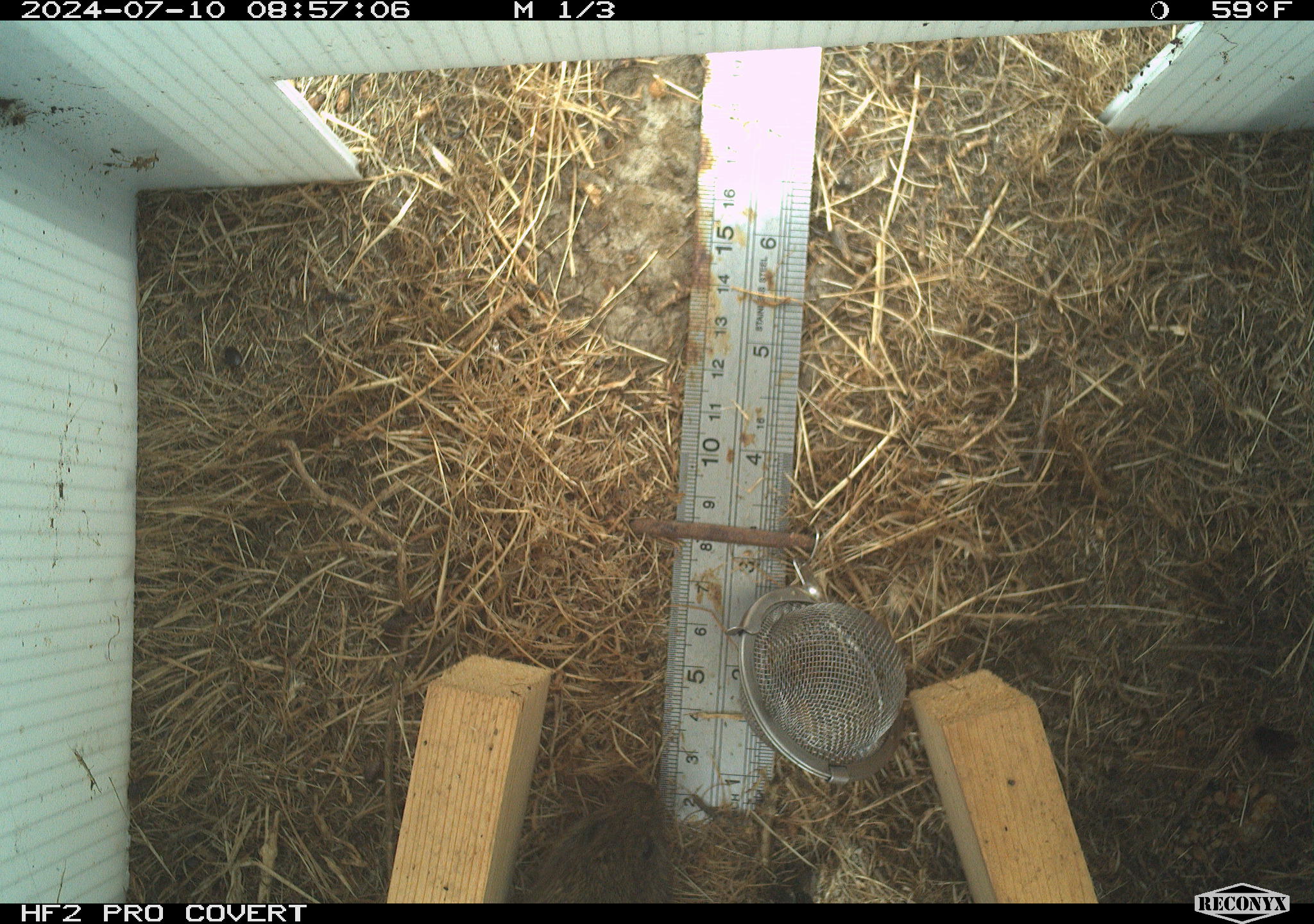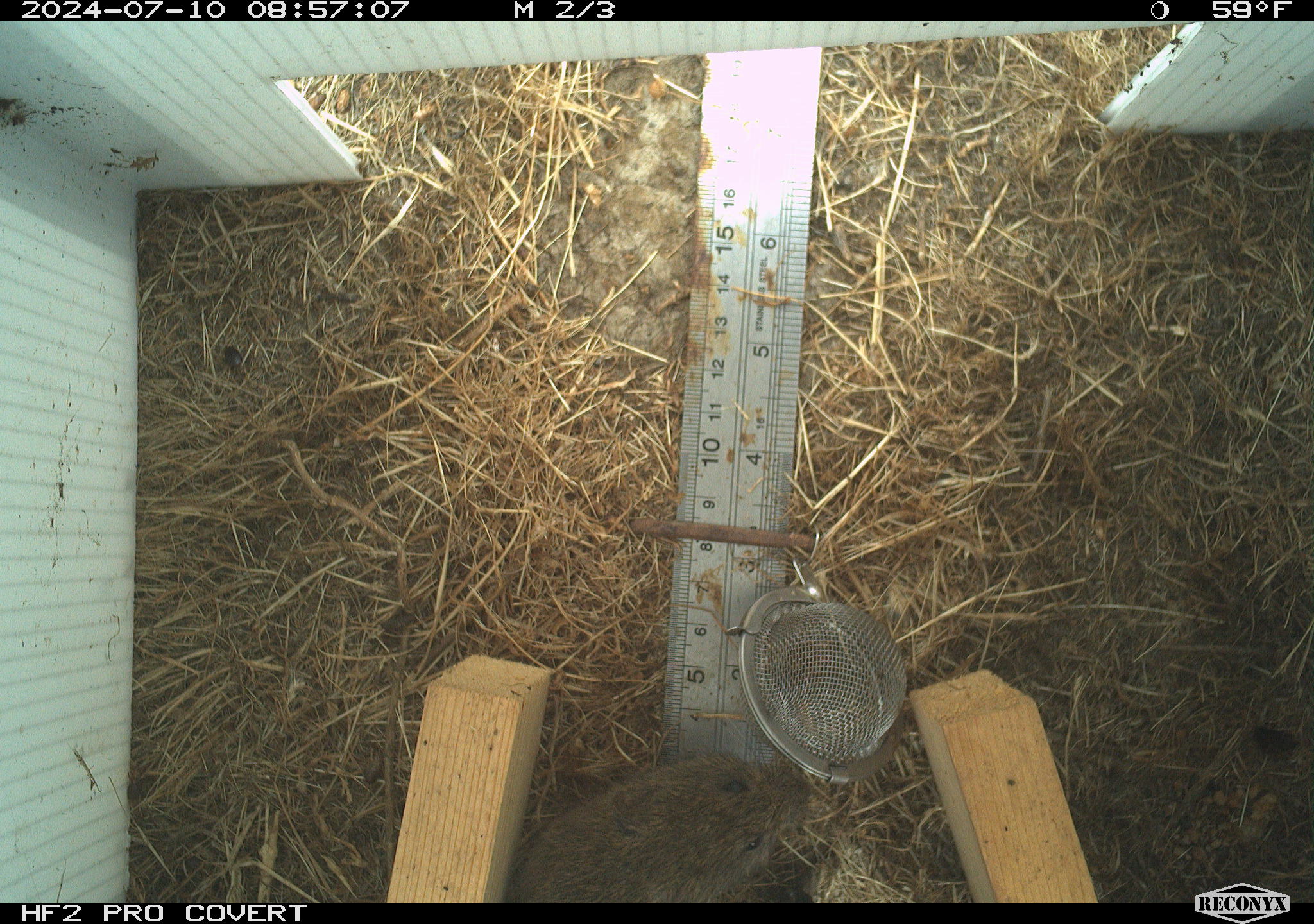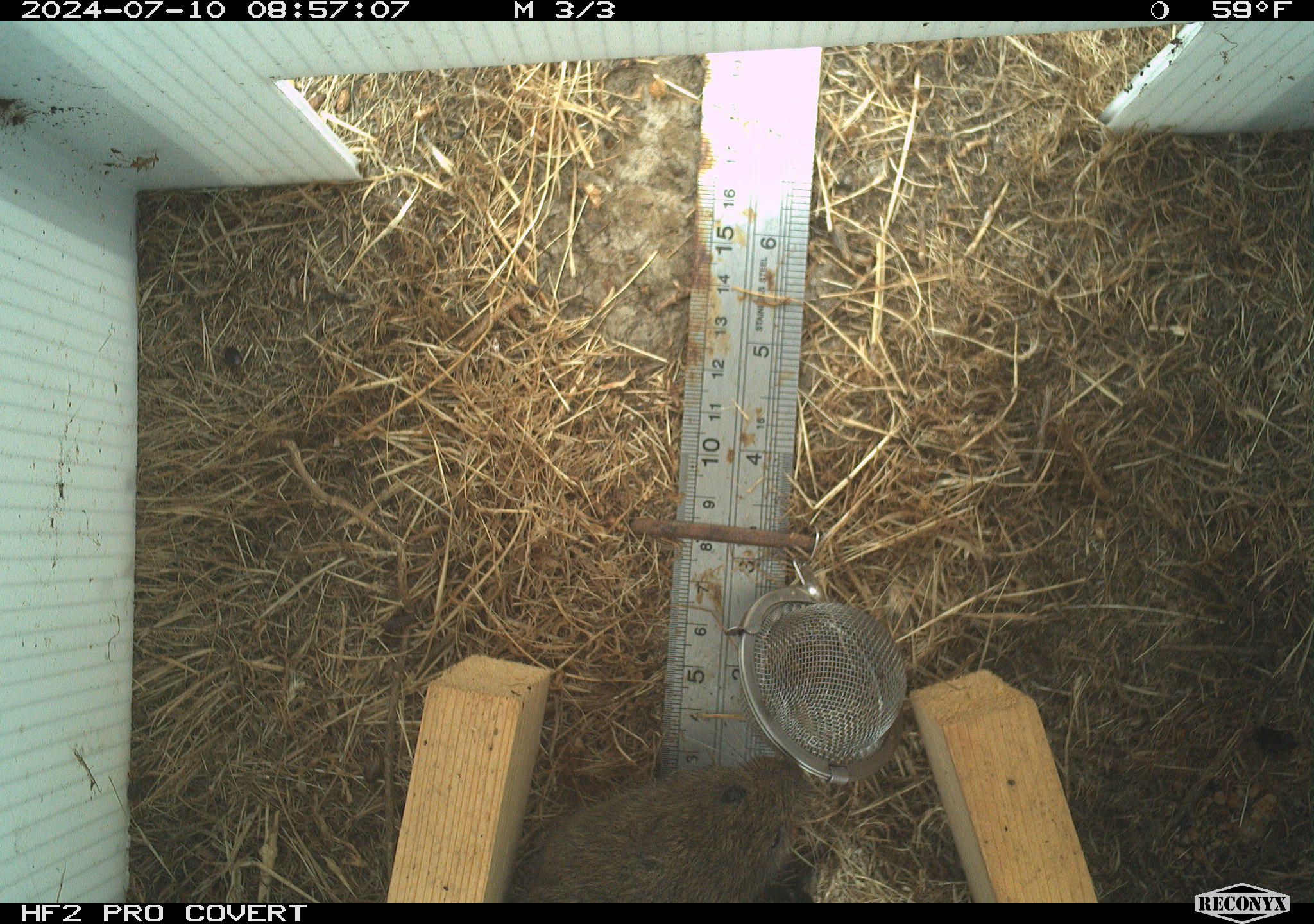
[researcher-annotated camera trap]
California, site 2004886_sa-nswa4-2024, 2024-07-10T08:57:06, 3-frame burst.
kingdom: Animalia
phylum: Chordata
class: Mammalia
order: Rodentia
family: Cricetidae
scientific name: Arvicolinae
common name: voles, lemmings, and muskrats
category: arvicolinae subfamily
Arvicolinae subfamily (voles, lemmings, and muskrats) (Arvicolinae).